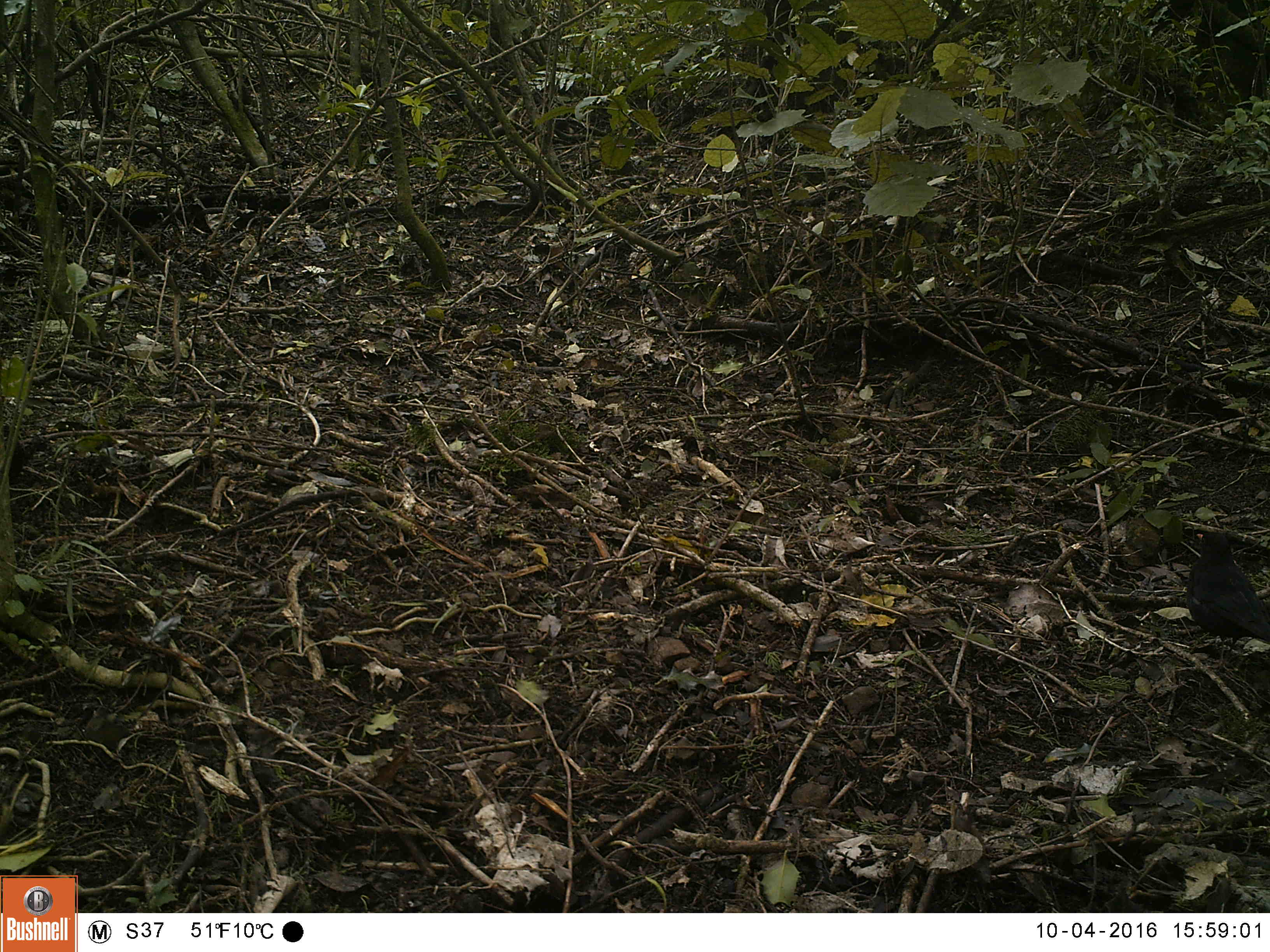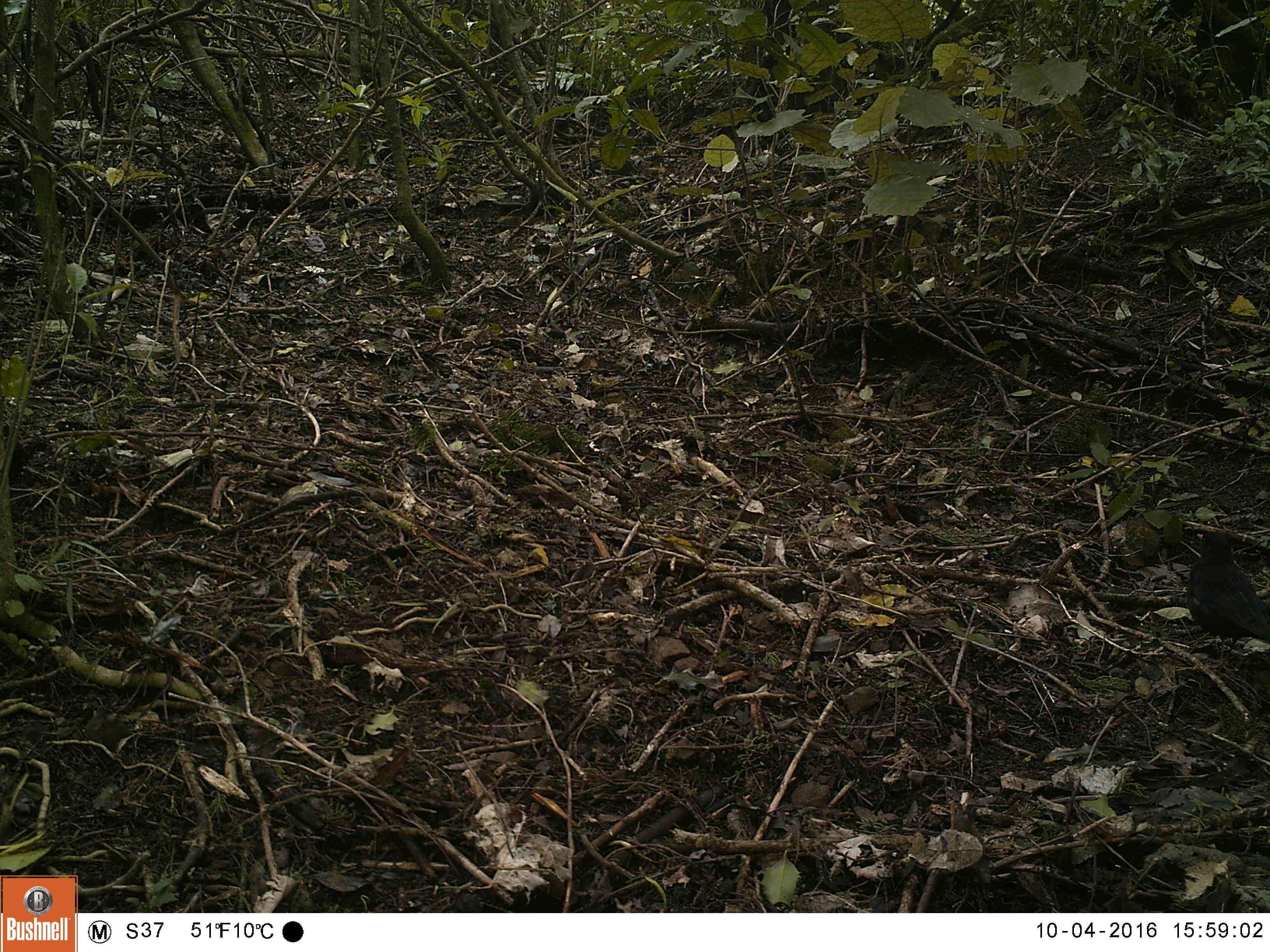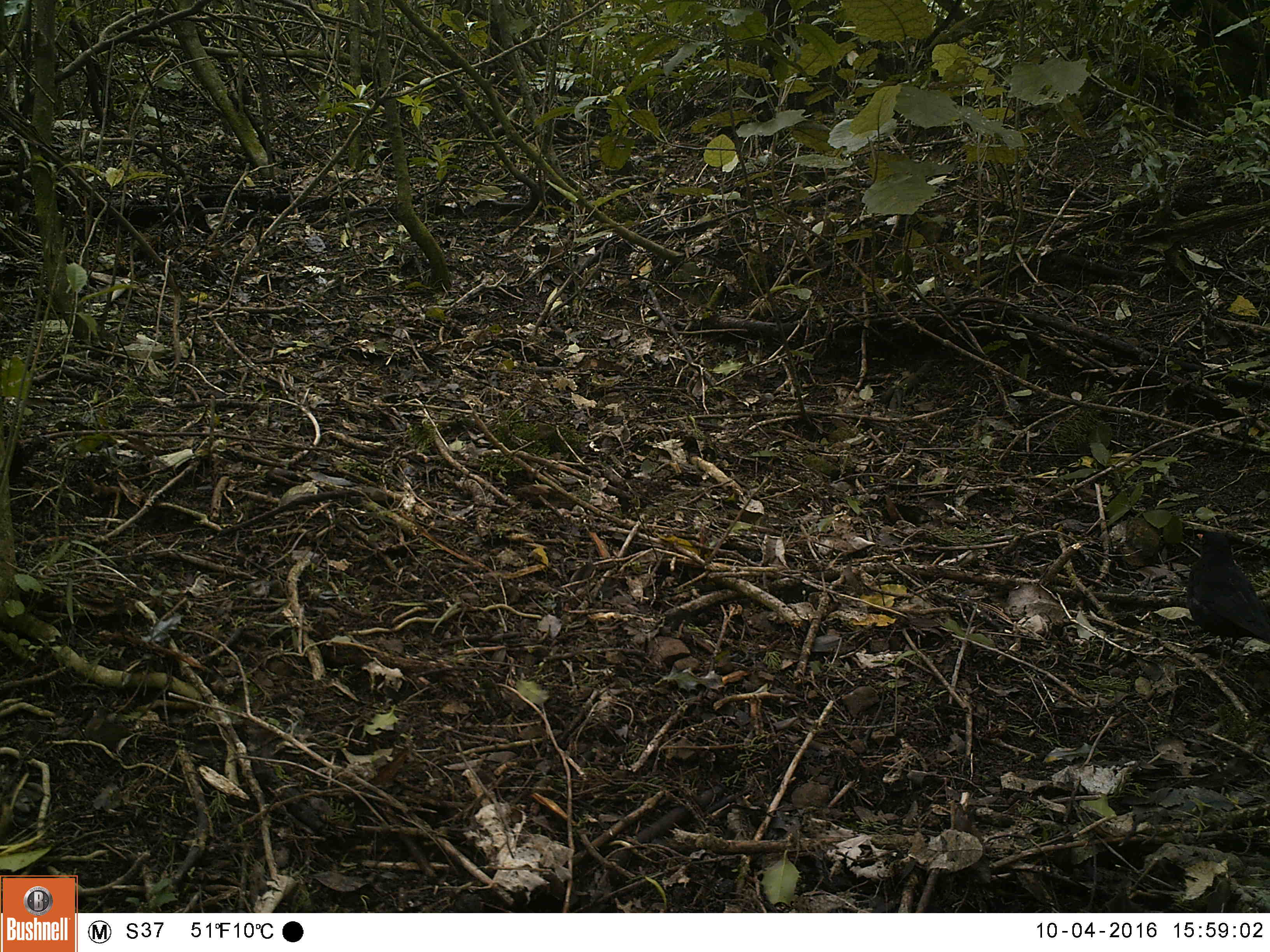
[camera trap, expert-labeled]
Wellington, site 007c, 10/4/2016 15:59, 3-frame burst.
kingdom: Animalia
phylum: Chordata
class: Aves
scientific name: Aves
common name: bird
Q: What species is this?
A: Bird (Aves).